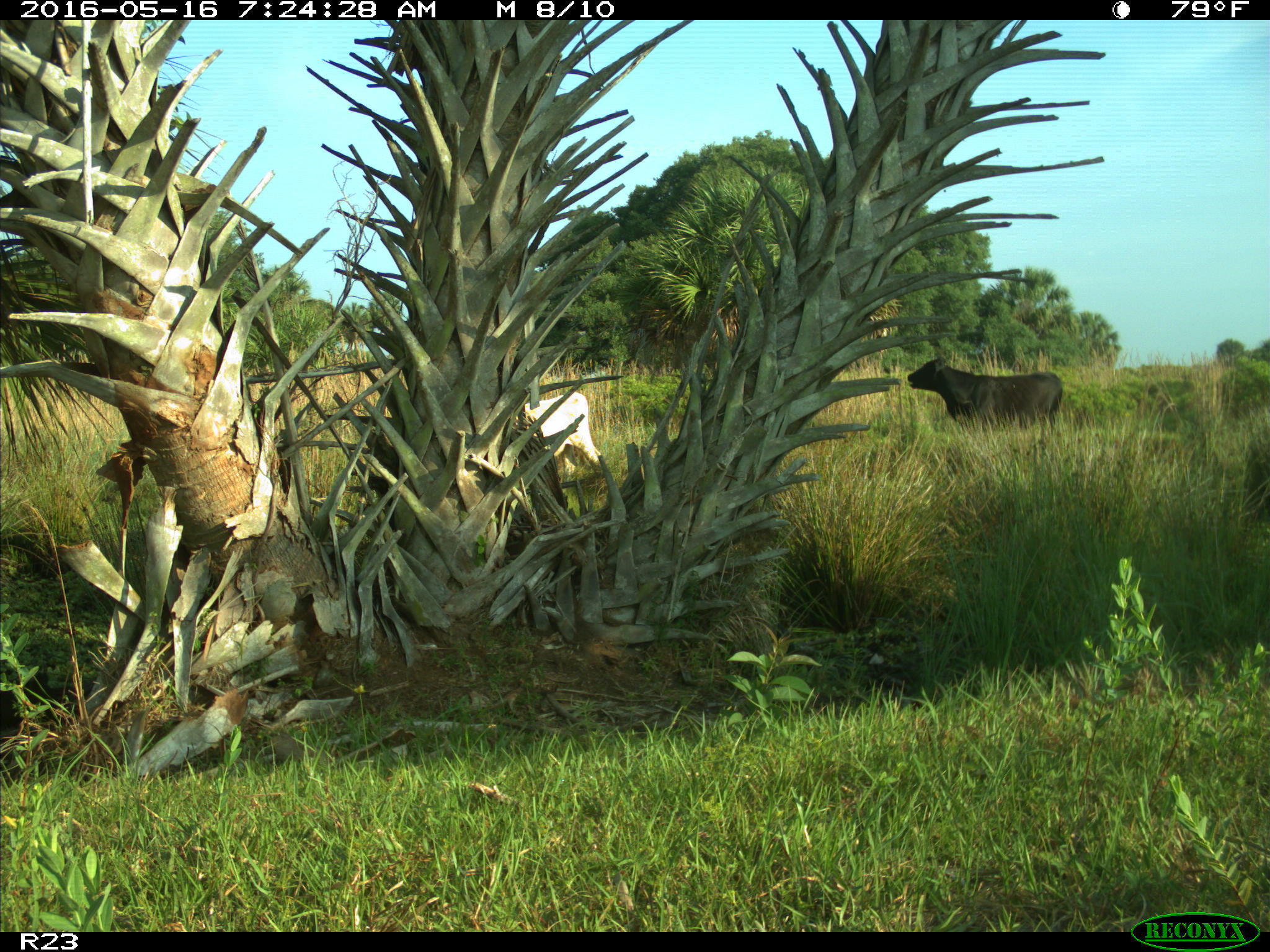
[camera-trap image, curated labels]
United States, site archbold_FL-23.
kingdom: Animalia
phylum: Chordata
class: Mammalia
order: Artiodactyla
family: Bovidae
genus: Bos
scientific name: Bos taurus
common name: domestic cow